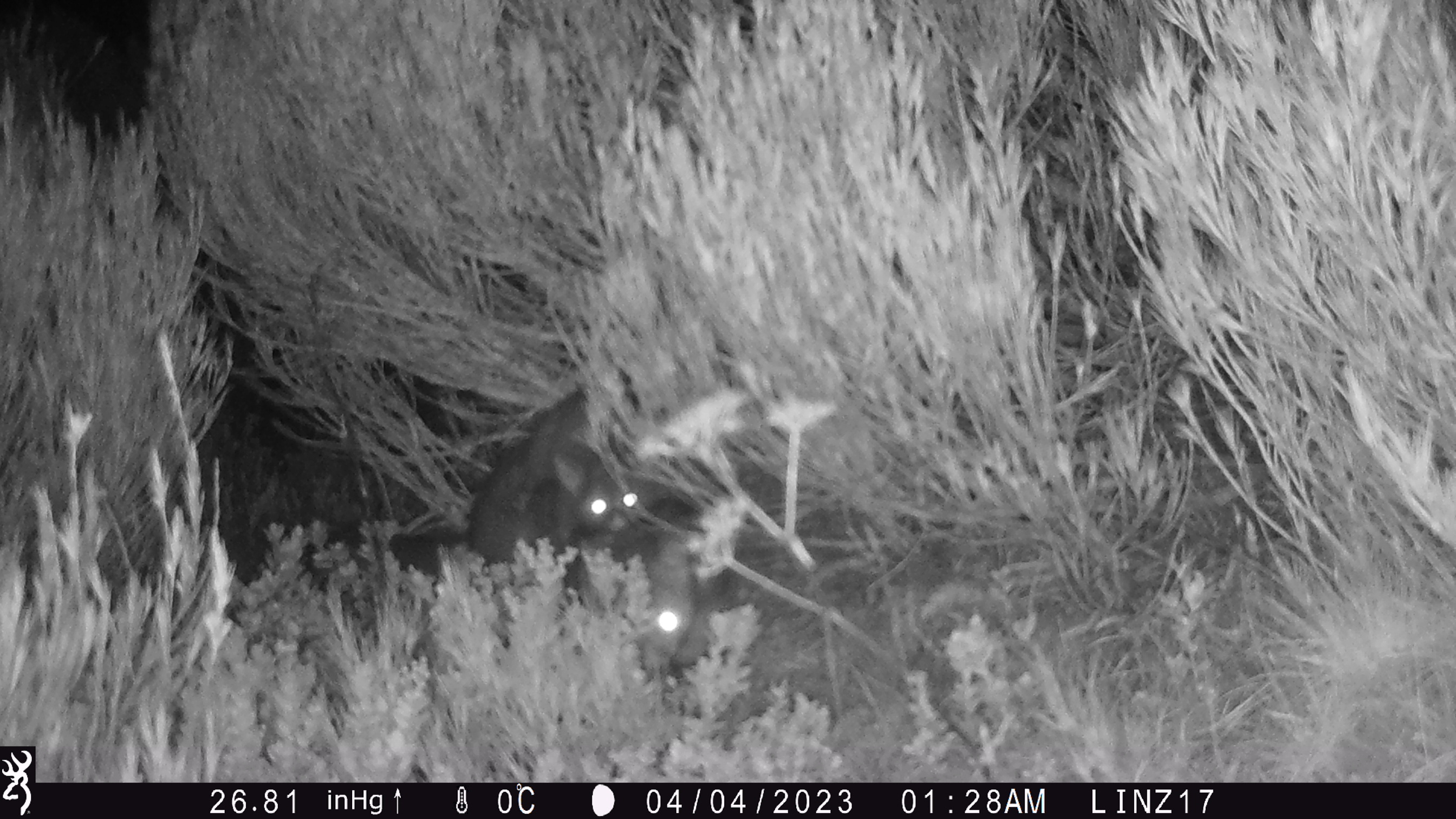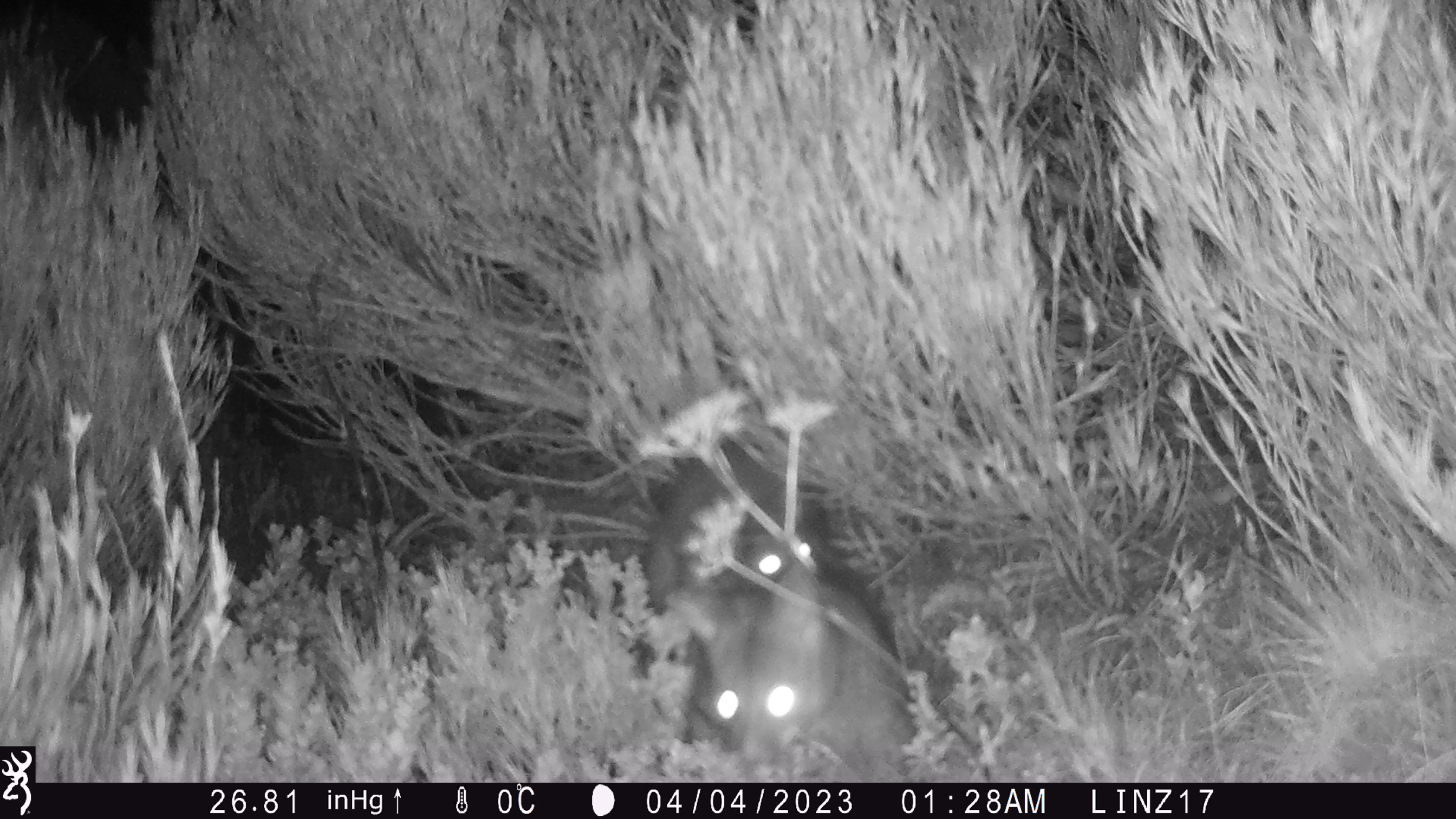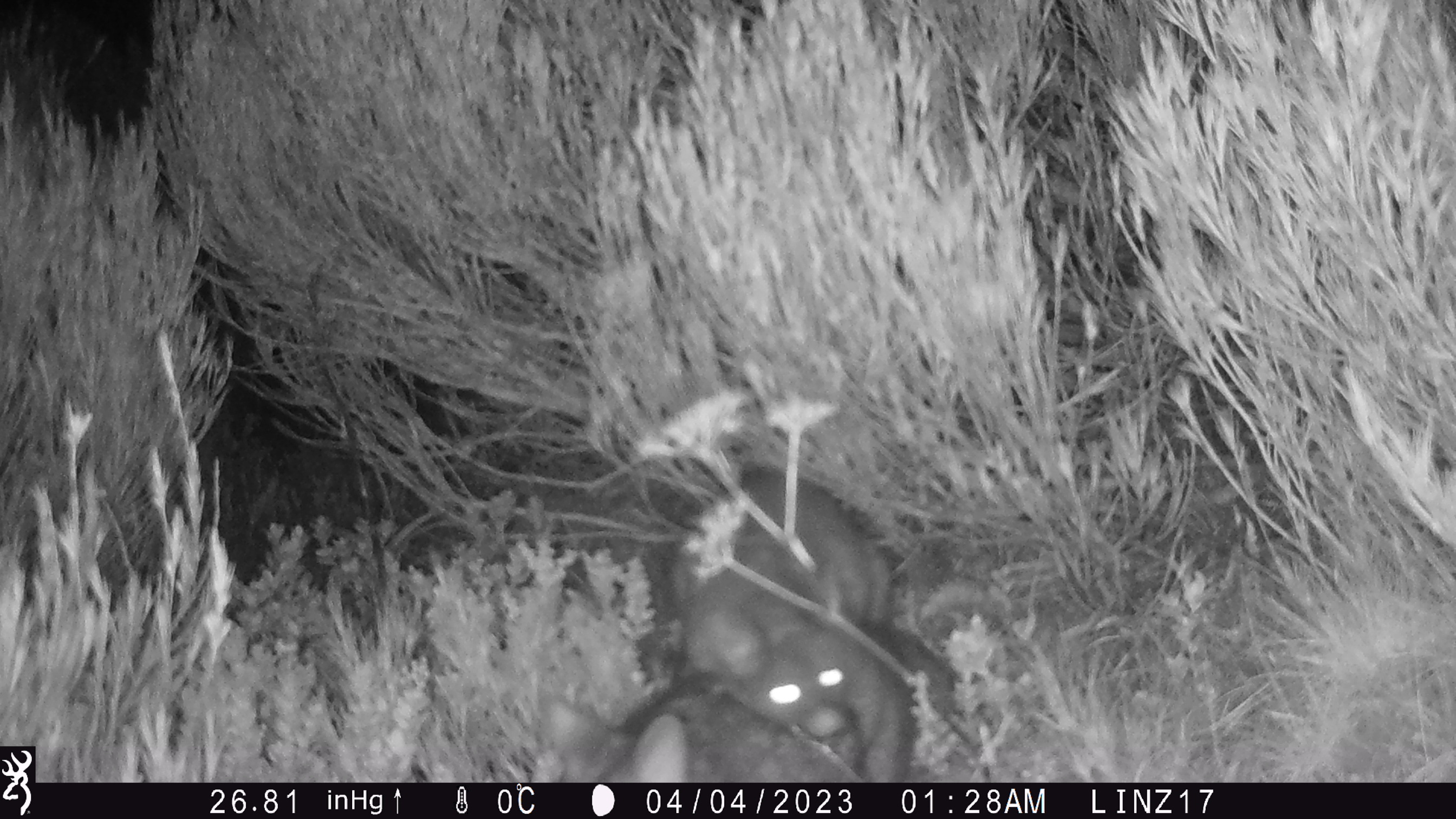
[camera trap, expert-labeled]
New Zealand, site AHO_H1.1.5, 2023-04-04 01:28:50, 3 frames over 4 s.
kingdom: Animalia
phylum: Chordata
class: Mammalia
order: Carnivora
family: Mustelidae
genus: Mustela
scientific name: Mustela erminea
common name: stoat